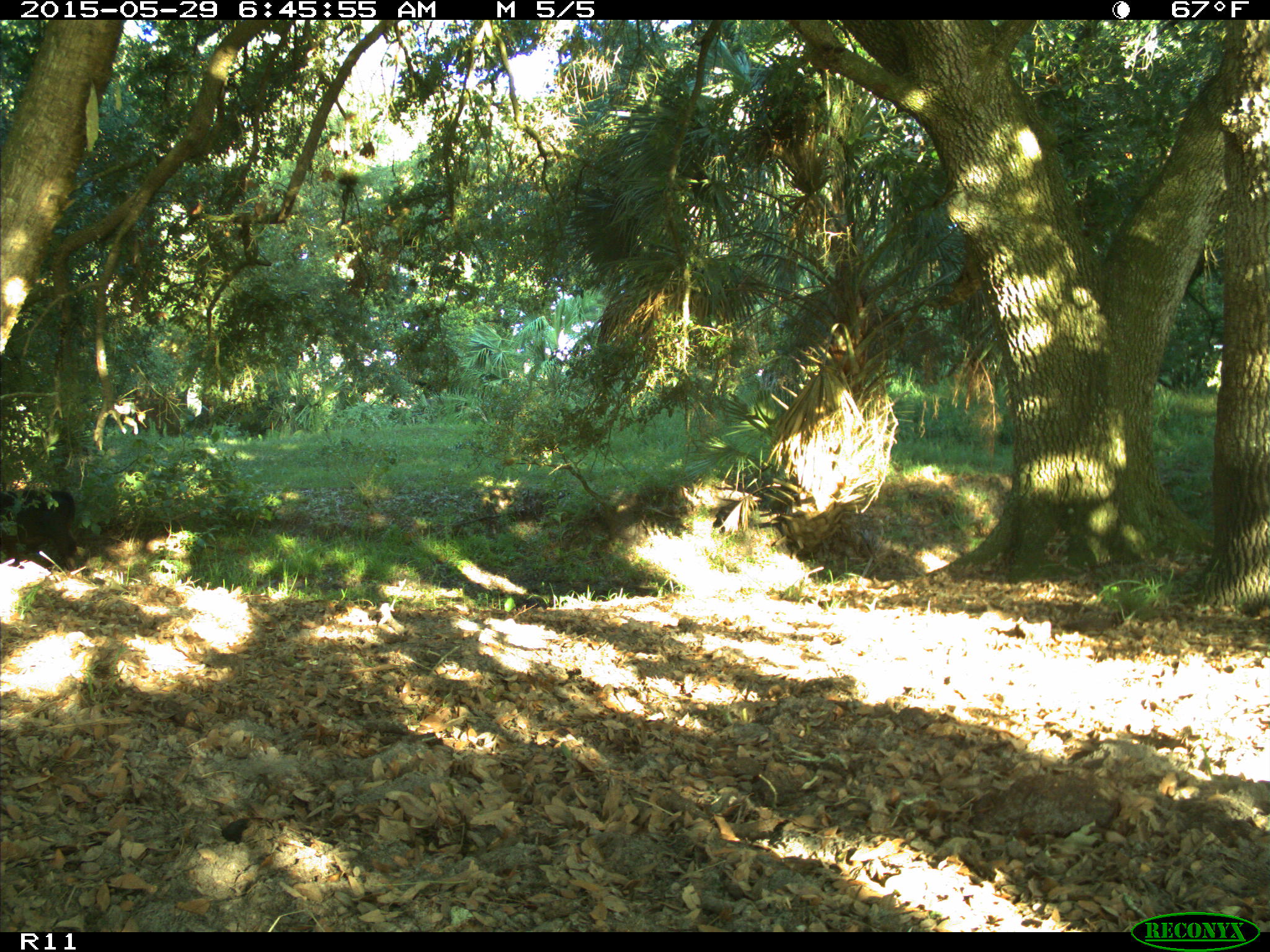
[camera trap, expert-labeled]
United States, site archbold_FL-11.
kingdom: Animalia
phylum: Chordata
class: Mammalia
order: Artiodactyla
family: Bovidae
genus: Bos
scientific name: Bos taurus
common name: domestic cow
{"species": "Bos taurus (domestic cow)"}